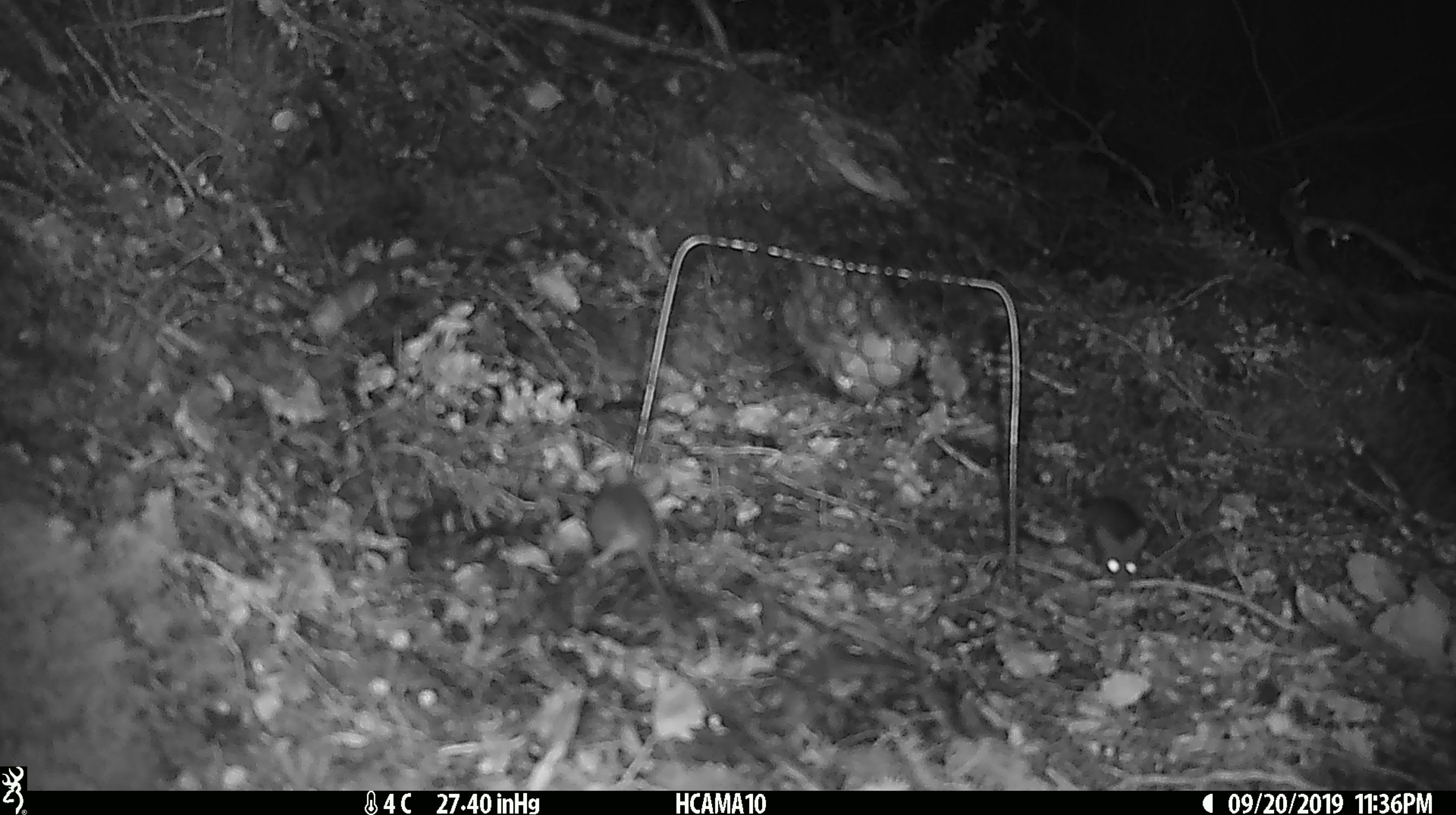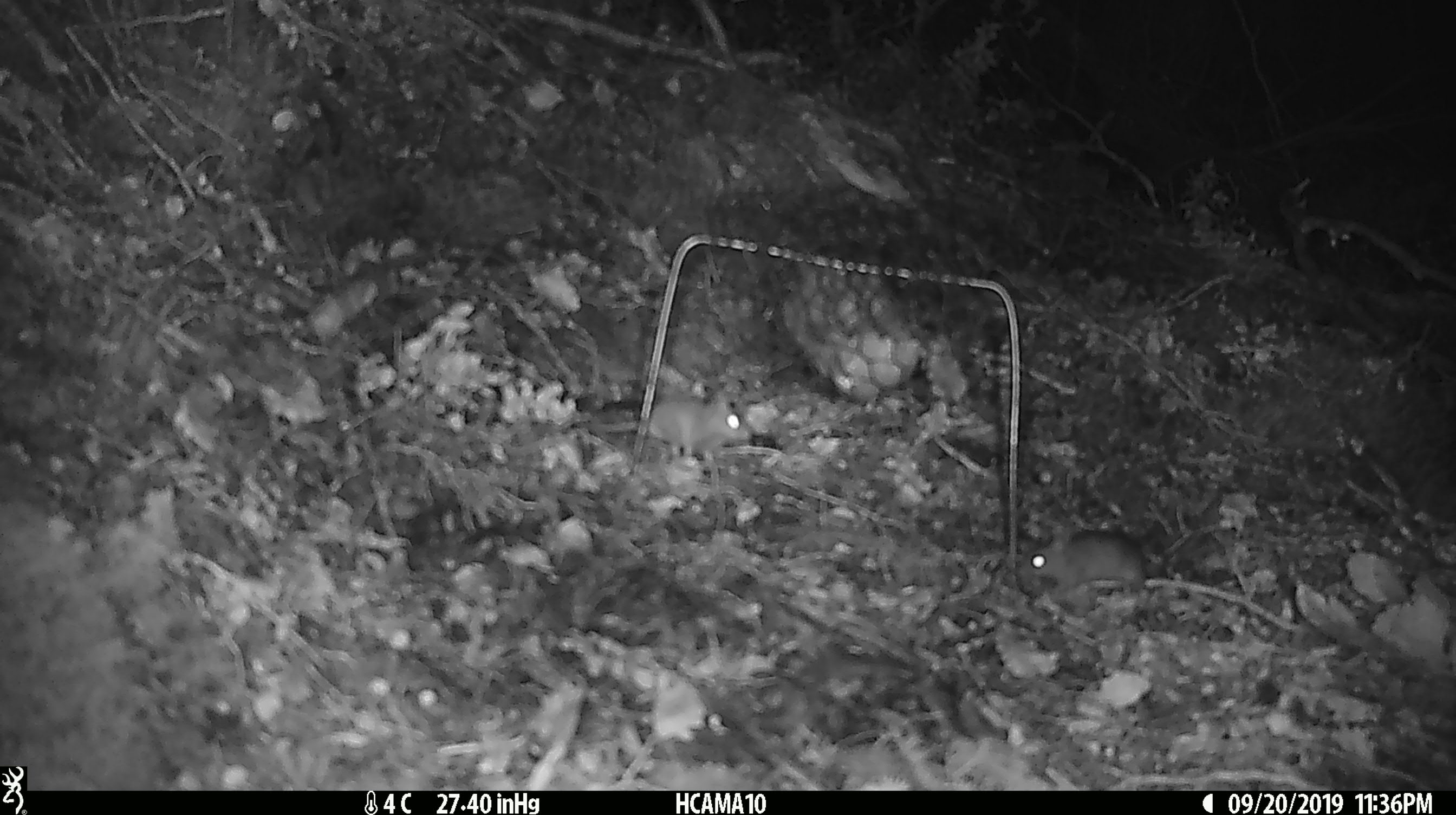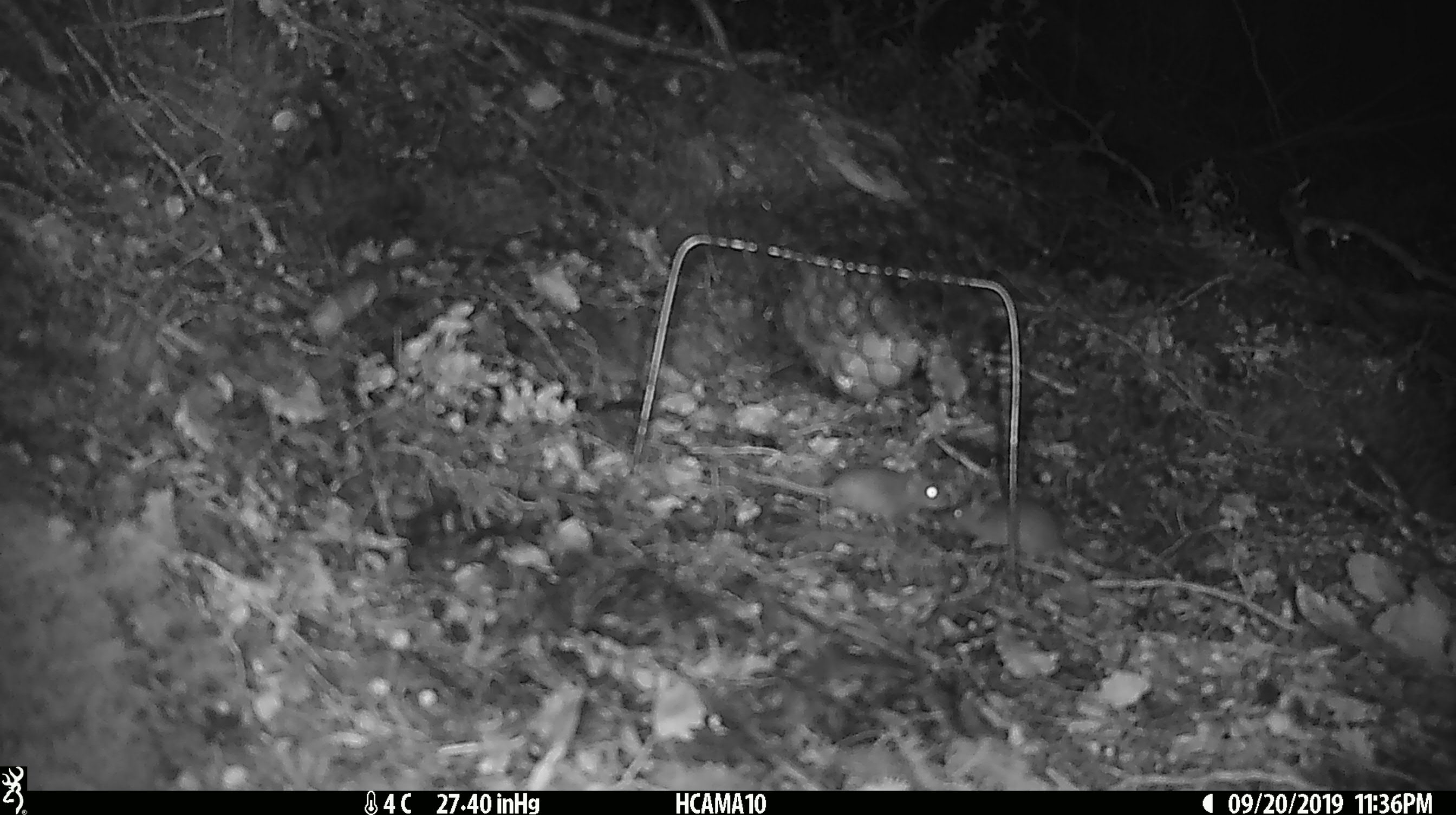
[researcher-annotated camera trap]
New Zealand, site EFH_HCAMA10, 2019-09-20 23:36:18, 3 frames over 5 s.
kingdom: Animalia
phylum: Chordata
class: Mammalia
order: Rodentia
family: Muridae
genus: Mus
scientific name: Mus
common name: mouse